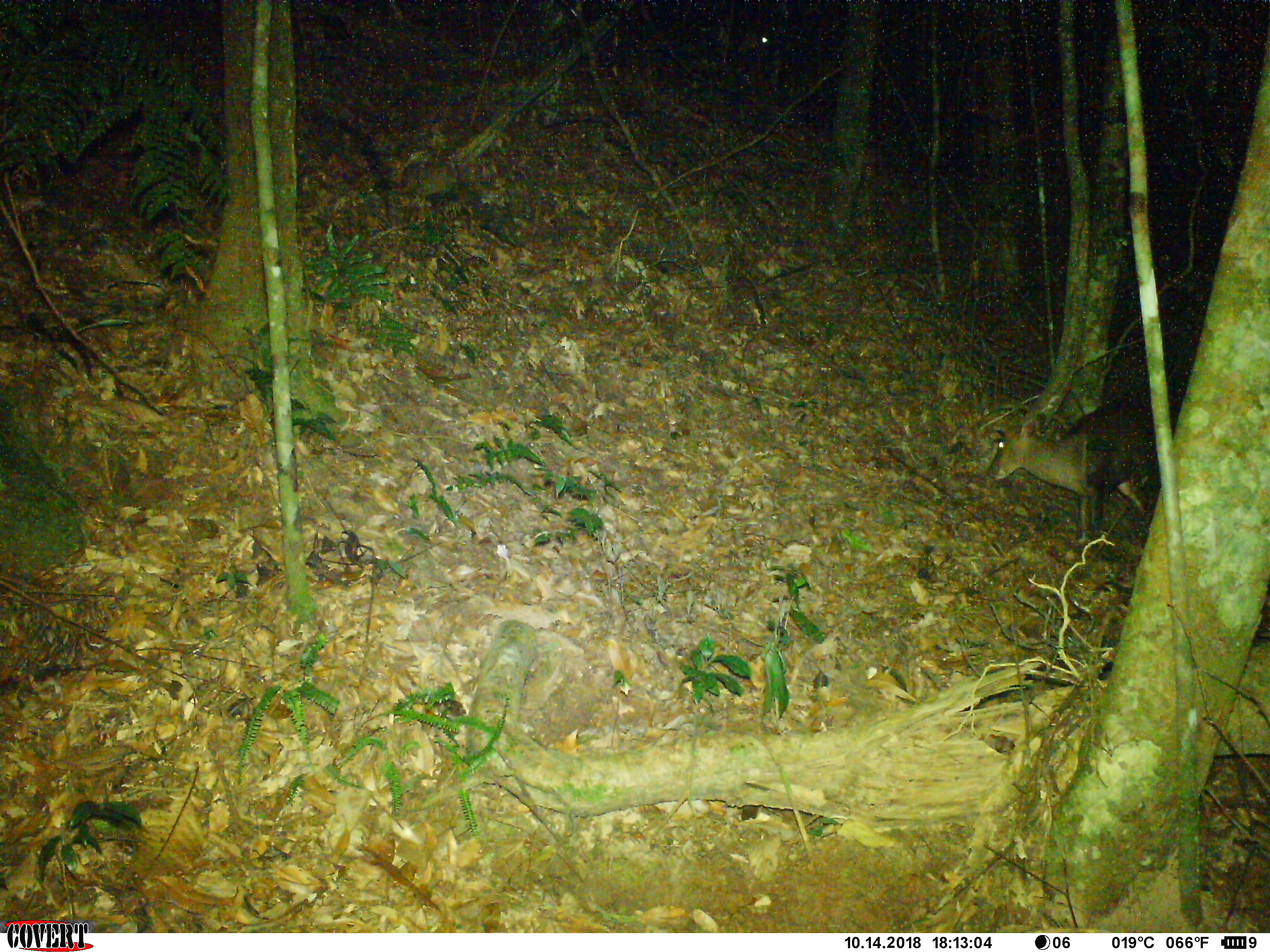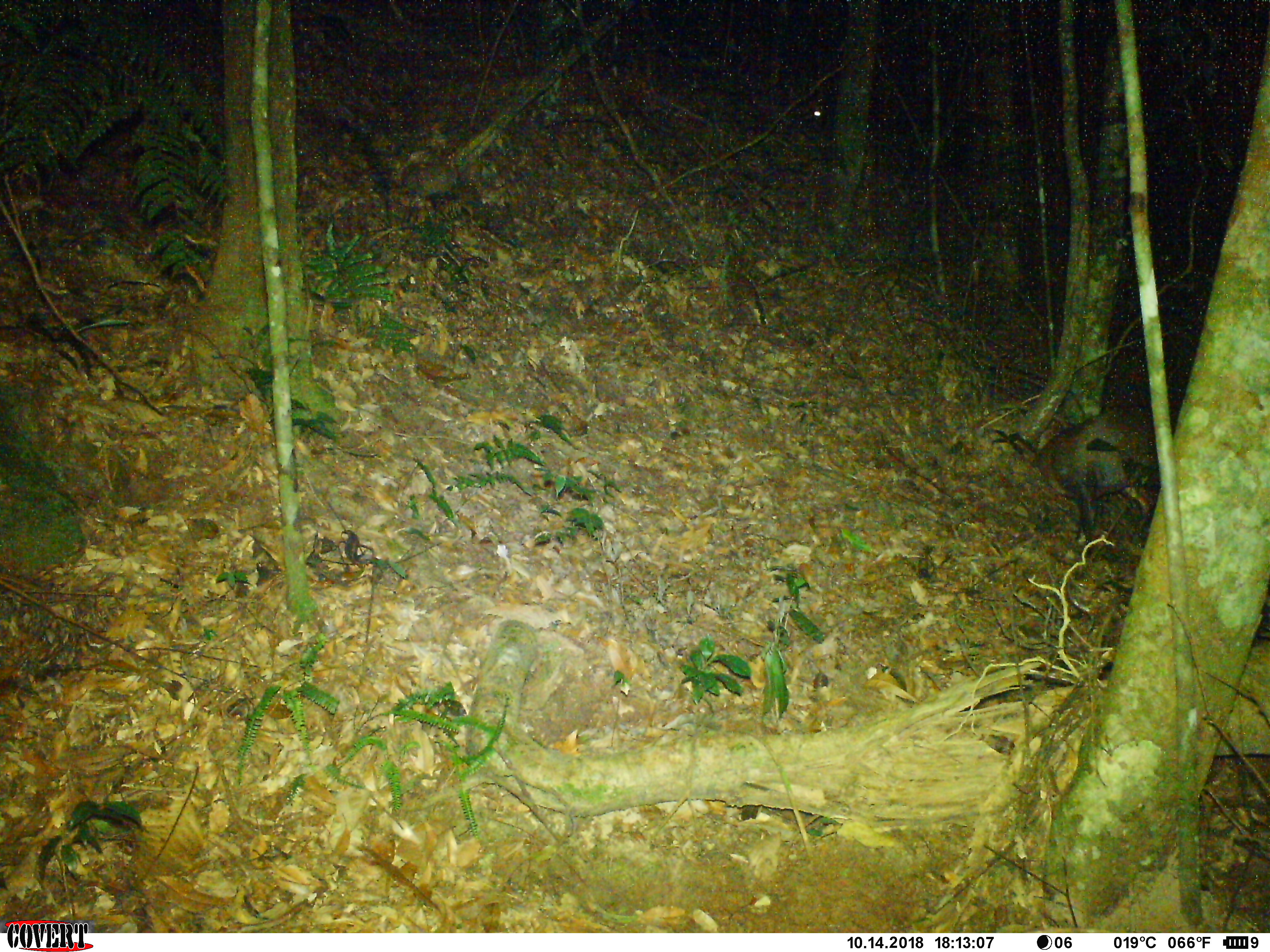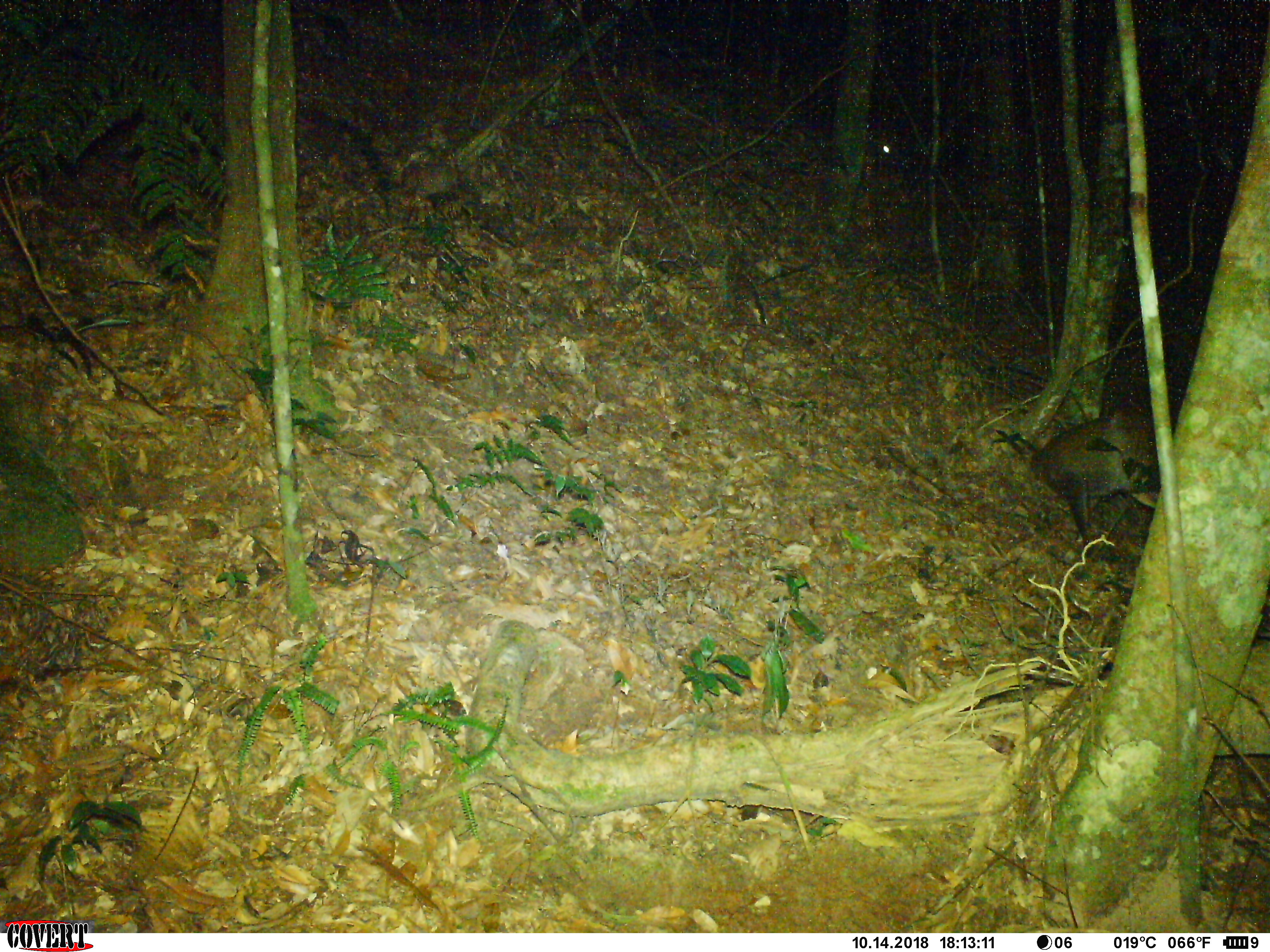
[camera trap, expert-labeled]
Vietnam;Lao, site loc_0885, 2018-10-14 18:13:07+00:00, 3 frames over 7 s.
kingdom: Animalia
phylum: Chordata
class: Mammalia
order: Artiodactyla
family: Cervidae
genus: Muntiacus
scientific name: Muntiacus rooseveltorum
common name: roosevelt's muntjac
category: roosevelts muntjac group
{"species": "roosevelts muntjac group (roosevelt's muntjac) (Muntiacus rooseveltorum)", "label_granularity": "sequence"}